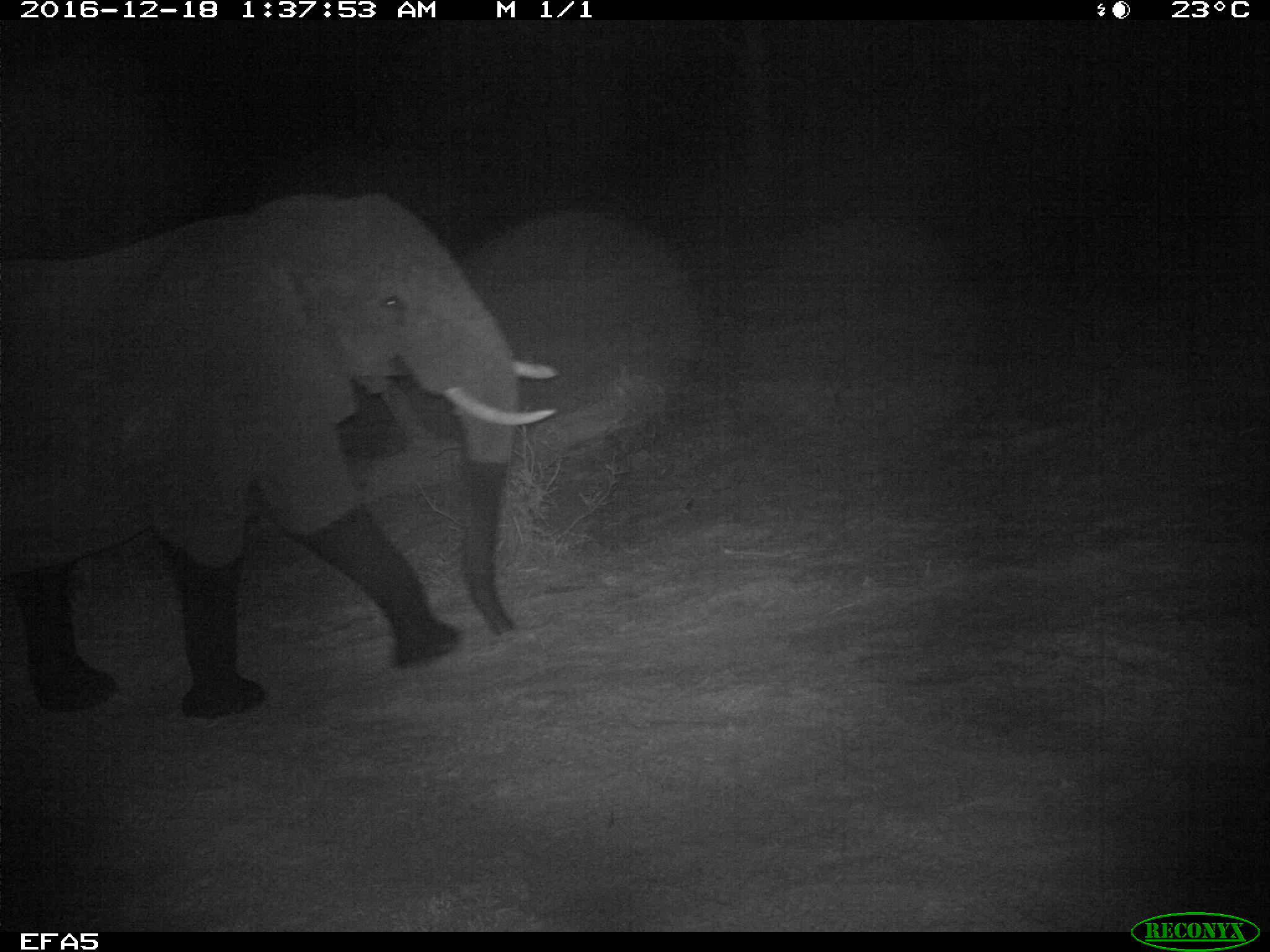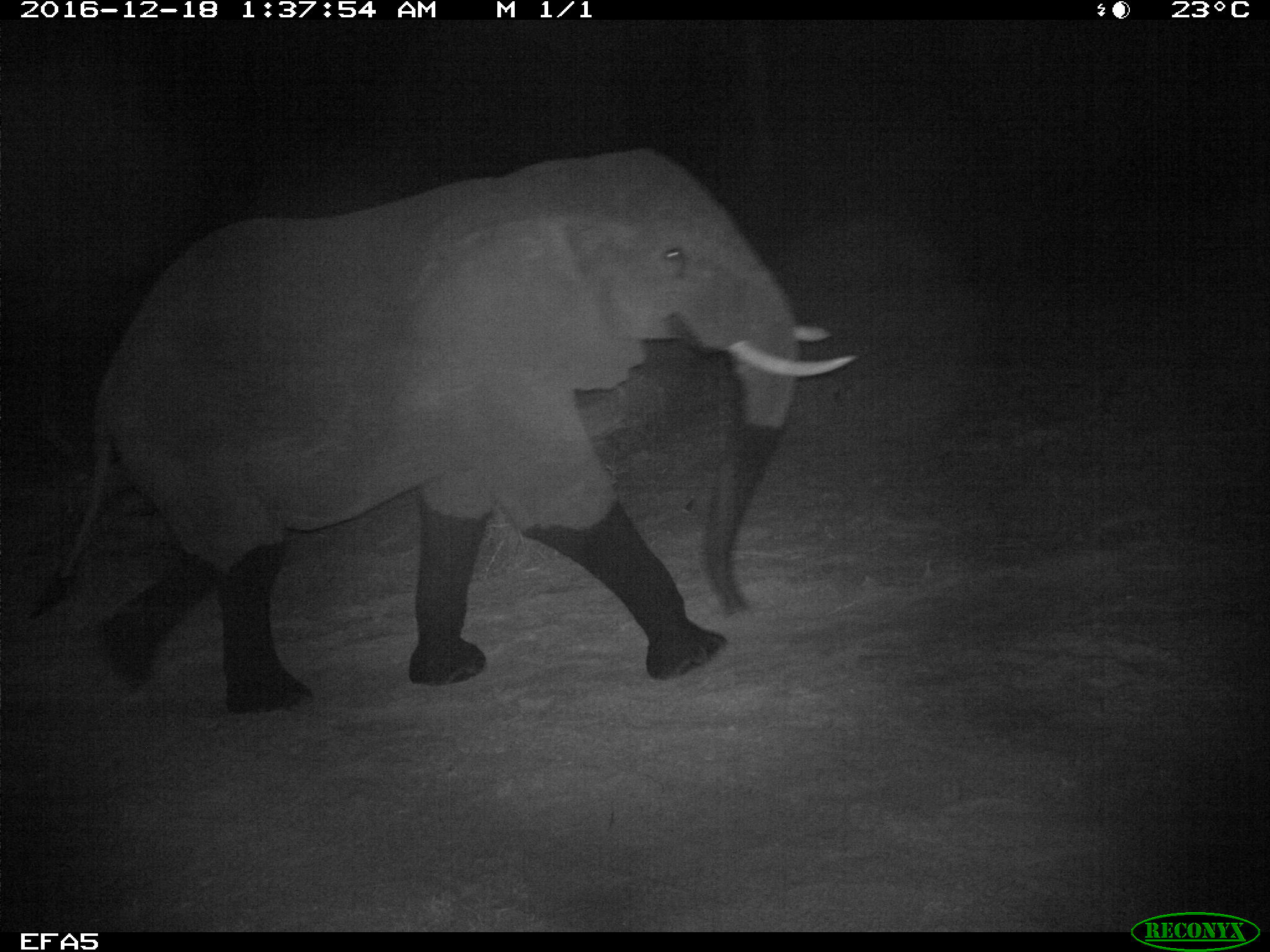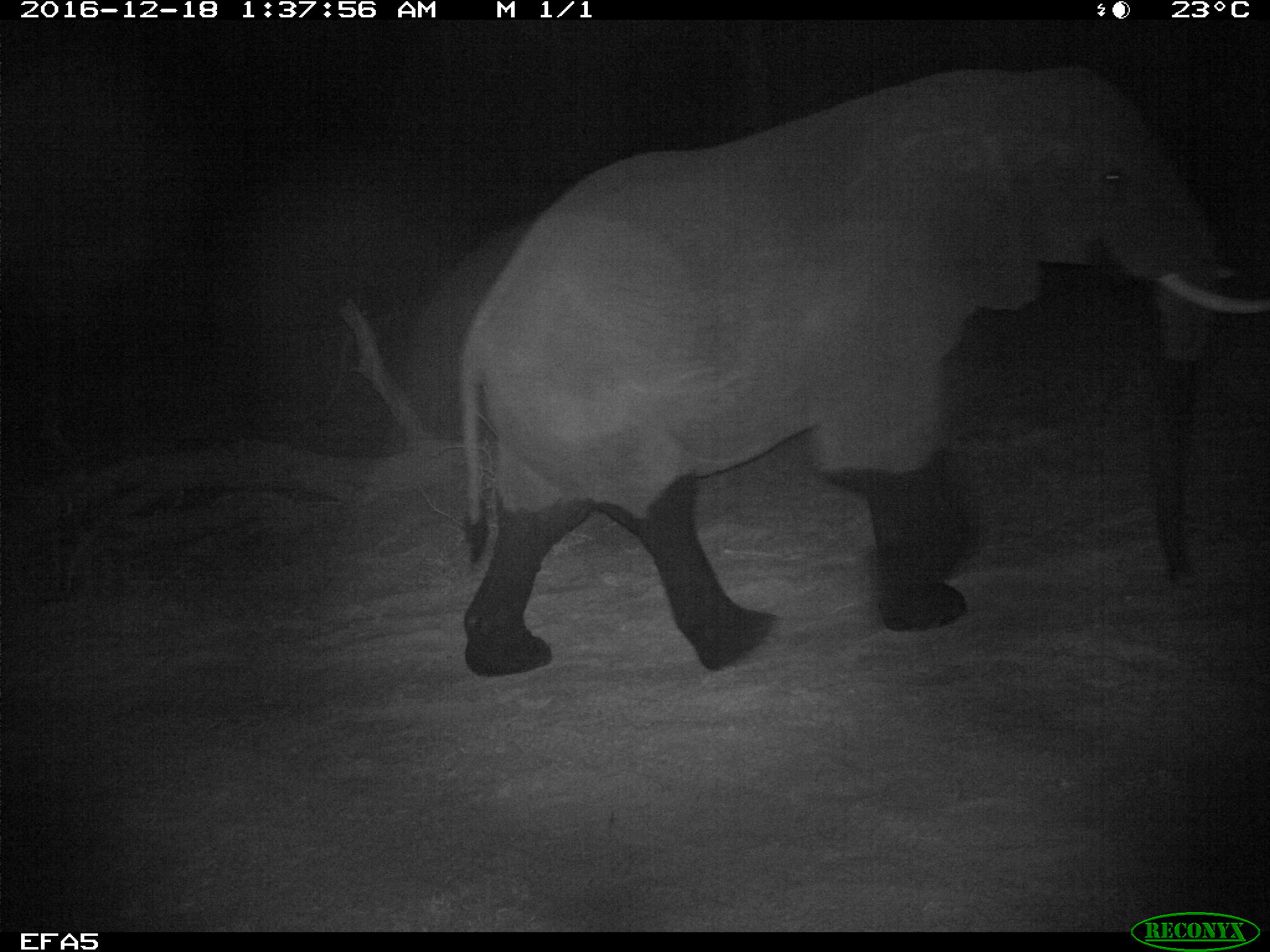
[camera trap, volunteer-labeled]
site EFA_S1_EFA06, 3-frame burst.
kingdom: Animalia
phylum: Chordata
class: Mammalia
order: Proboscidea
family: Elephantidae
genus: Loxodonta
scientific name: Loxodonta africana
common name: african bush elephant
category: elephant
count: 1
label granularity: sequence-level